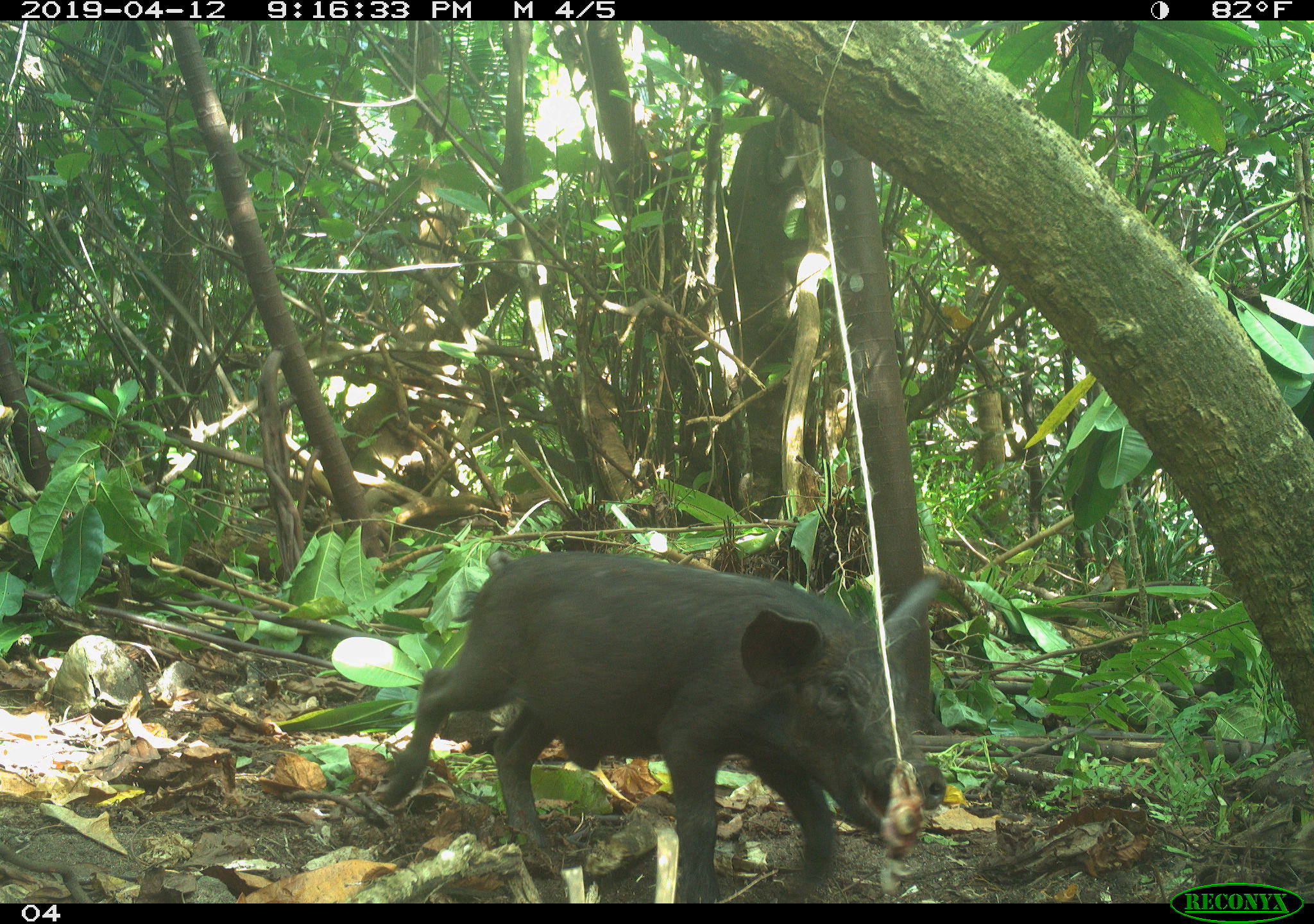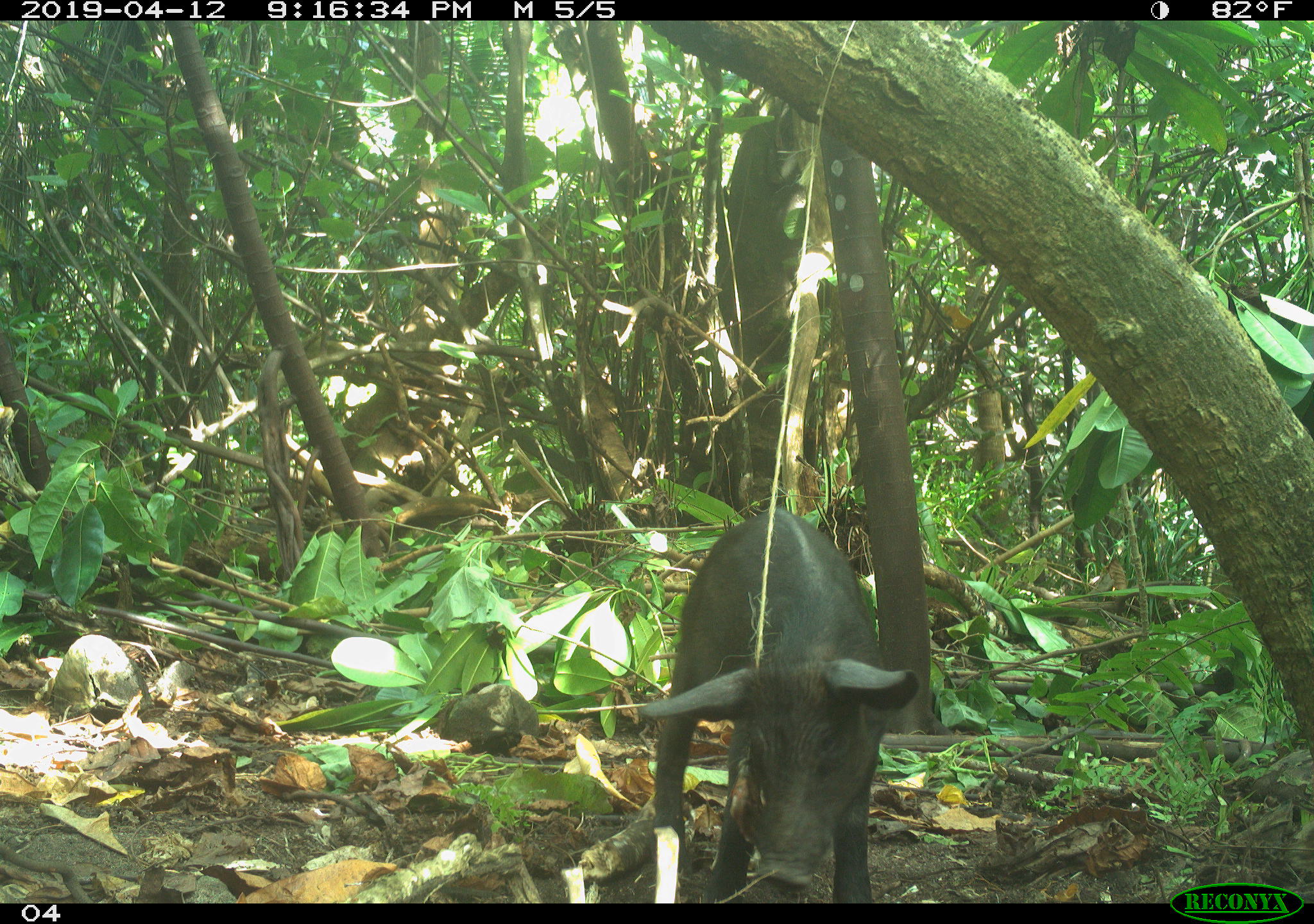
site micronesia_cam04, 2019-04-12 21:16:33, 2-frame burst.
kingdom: Animalia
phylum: Chordata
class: Mammalia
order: Artiodactyla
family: Suidae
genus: Sus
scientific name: Sus scrofa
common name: pig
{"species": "pig (Sus scrofa)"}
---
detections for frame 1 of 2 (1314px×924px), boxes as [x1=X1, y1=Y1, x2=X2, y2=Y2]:
pig: [x1=379, y1=545, x2=934, y2=901]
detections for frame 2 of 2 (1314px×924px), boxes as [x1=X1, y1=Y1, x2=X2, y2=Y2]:
pig: [x1=632, y1=509, x2=919, y2=905]